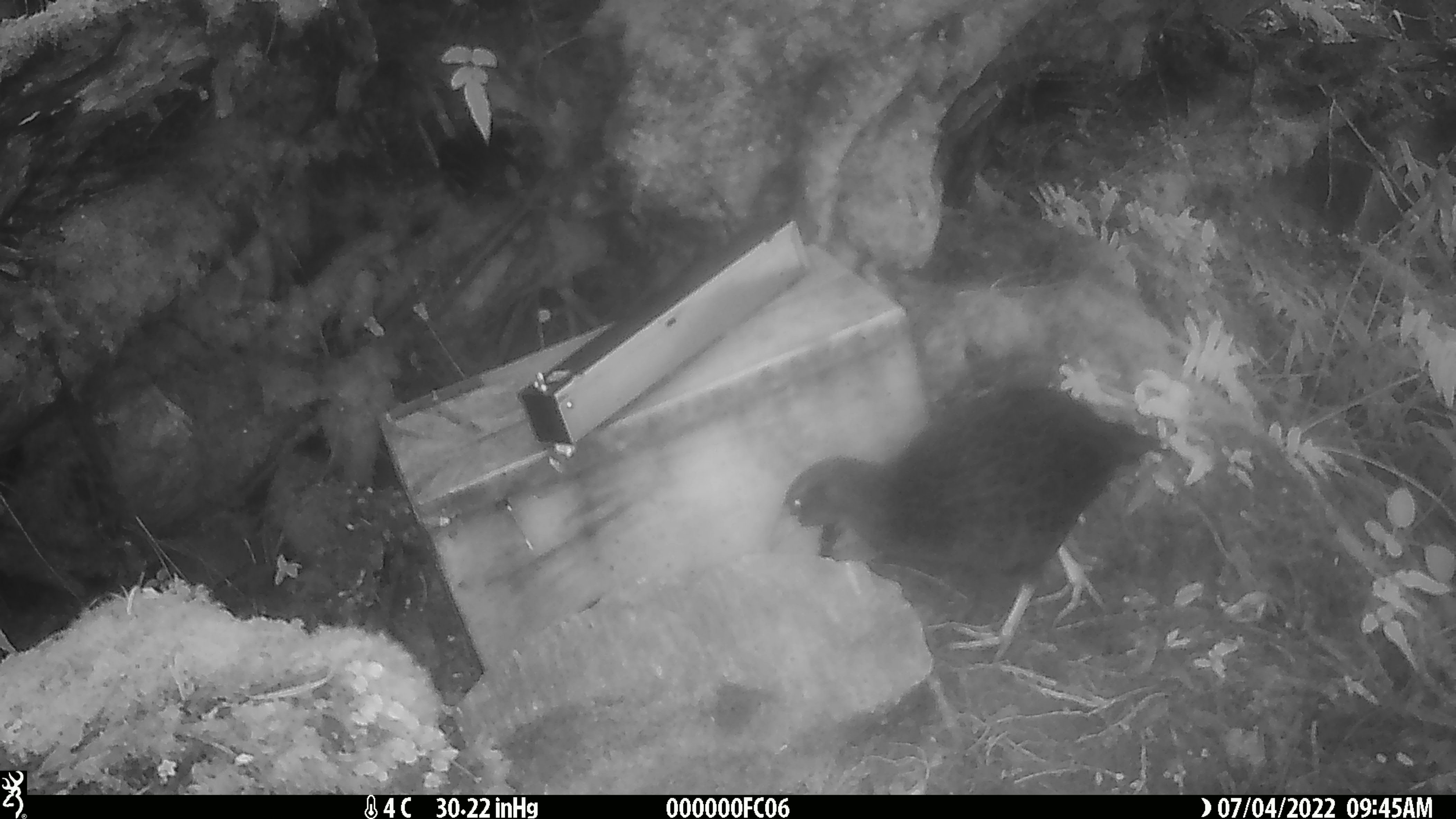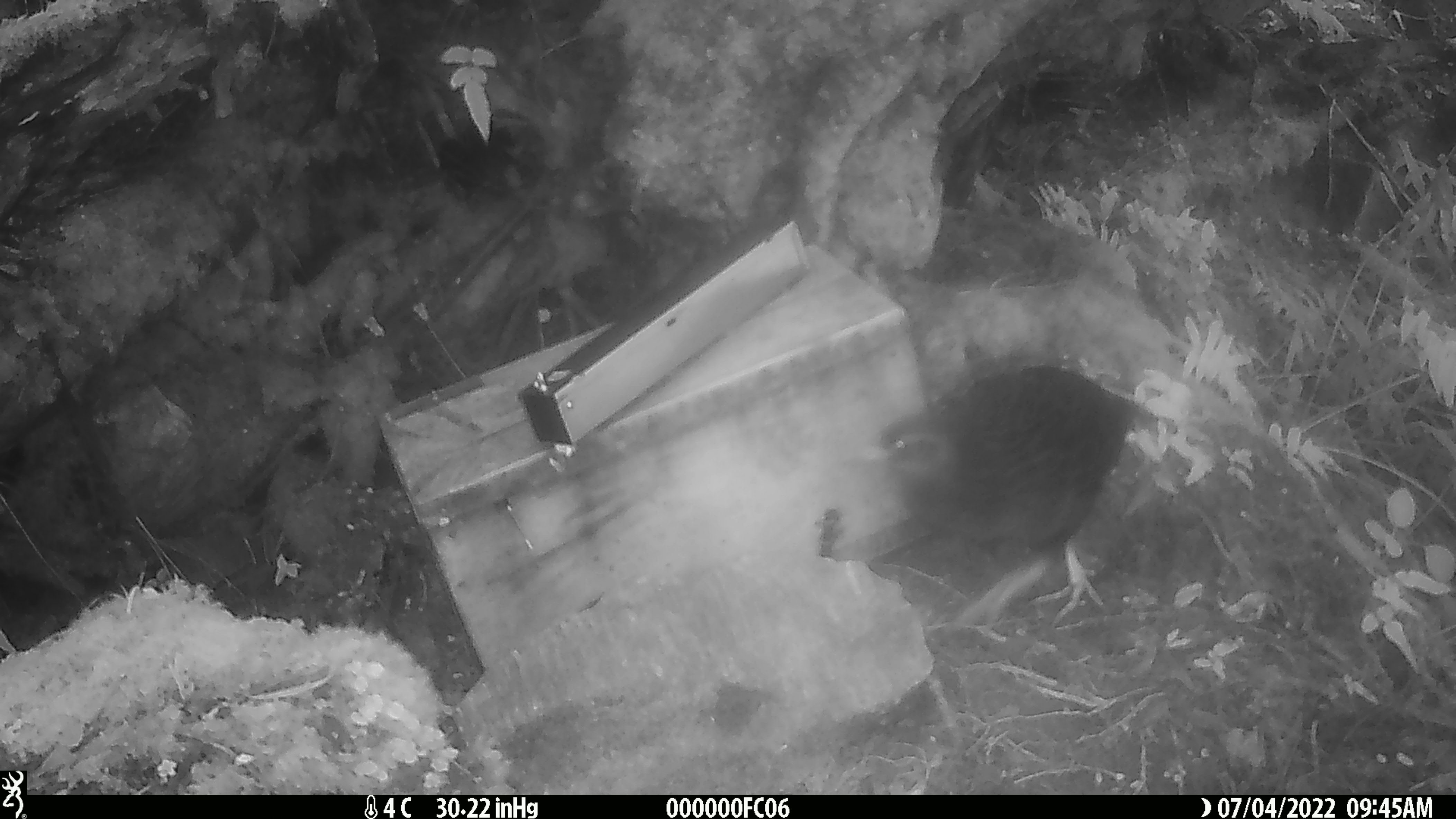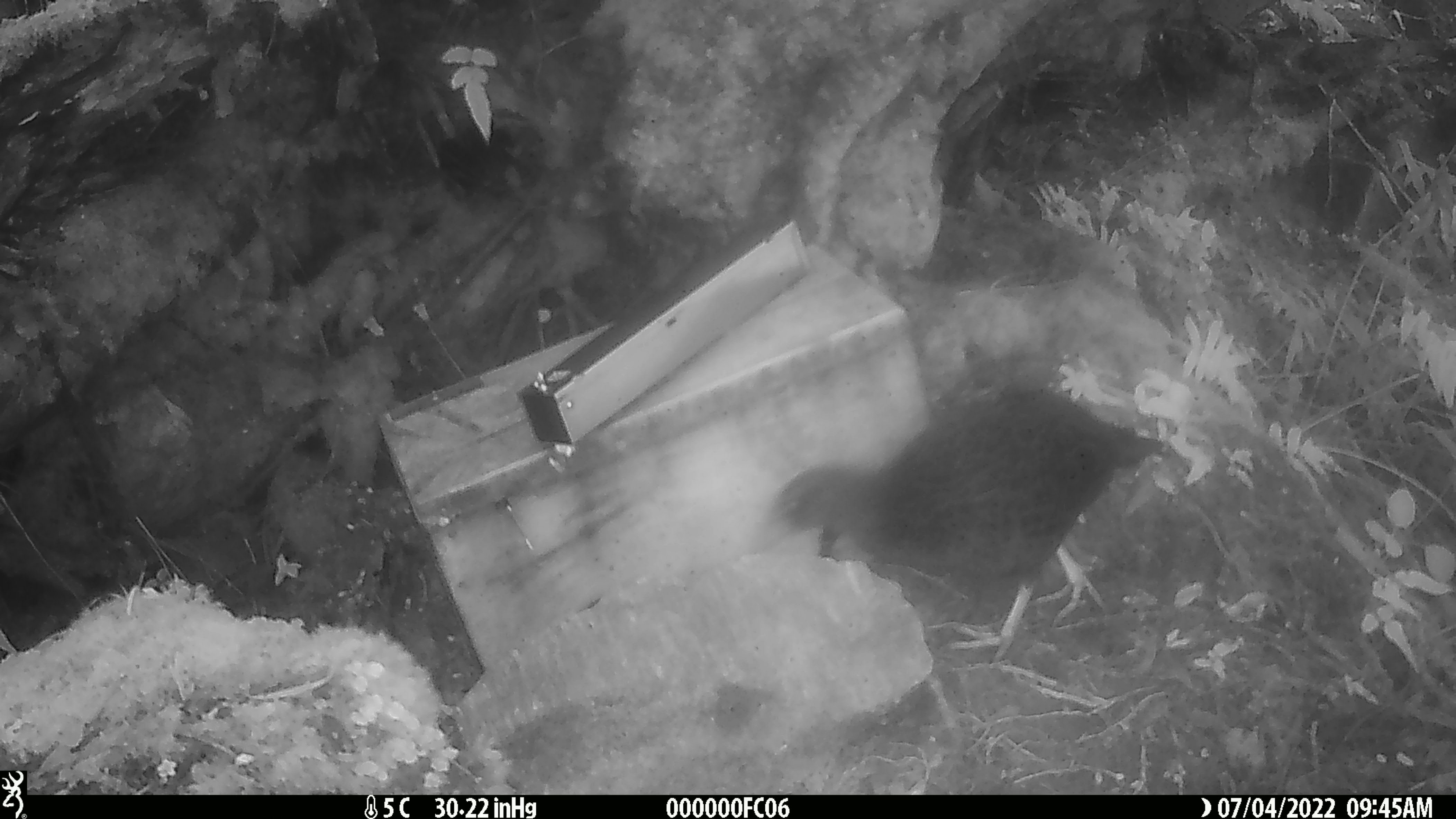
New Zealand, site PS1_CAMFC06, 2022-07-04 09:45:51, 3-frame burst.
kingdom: Animalia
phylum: Chordata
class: Aves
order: Gruiformes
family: Rallidae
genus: Gallirallus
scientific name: Gallirallus australis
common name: weka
Weka (Gallirallus australis).